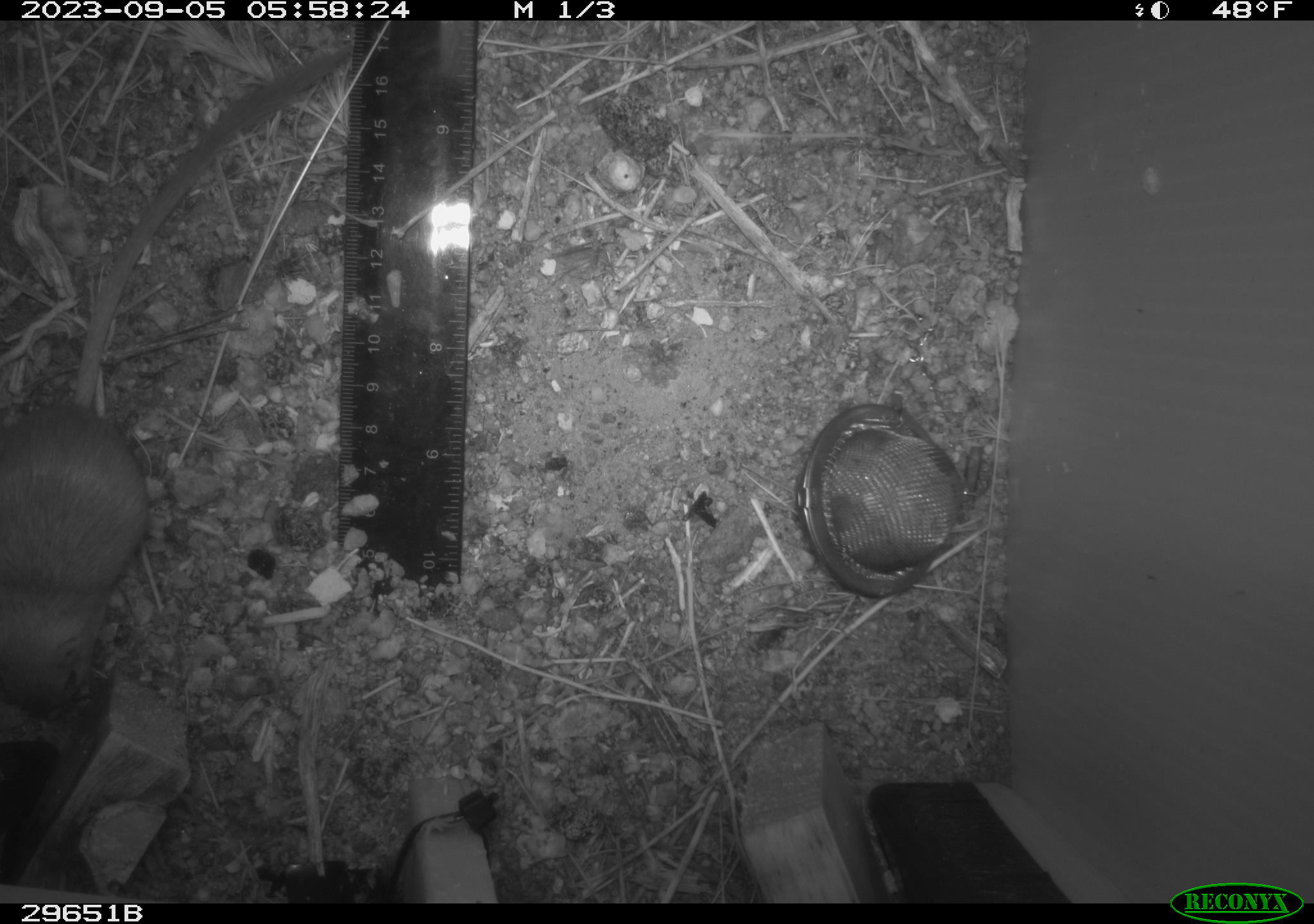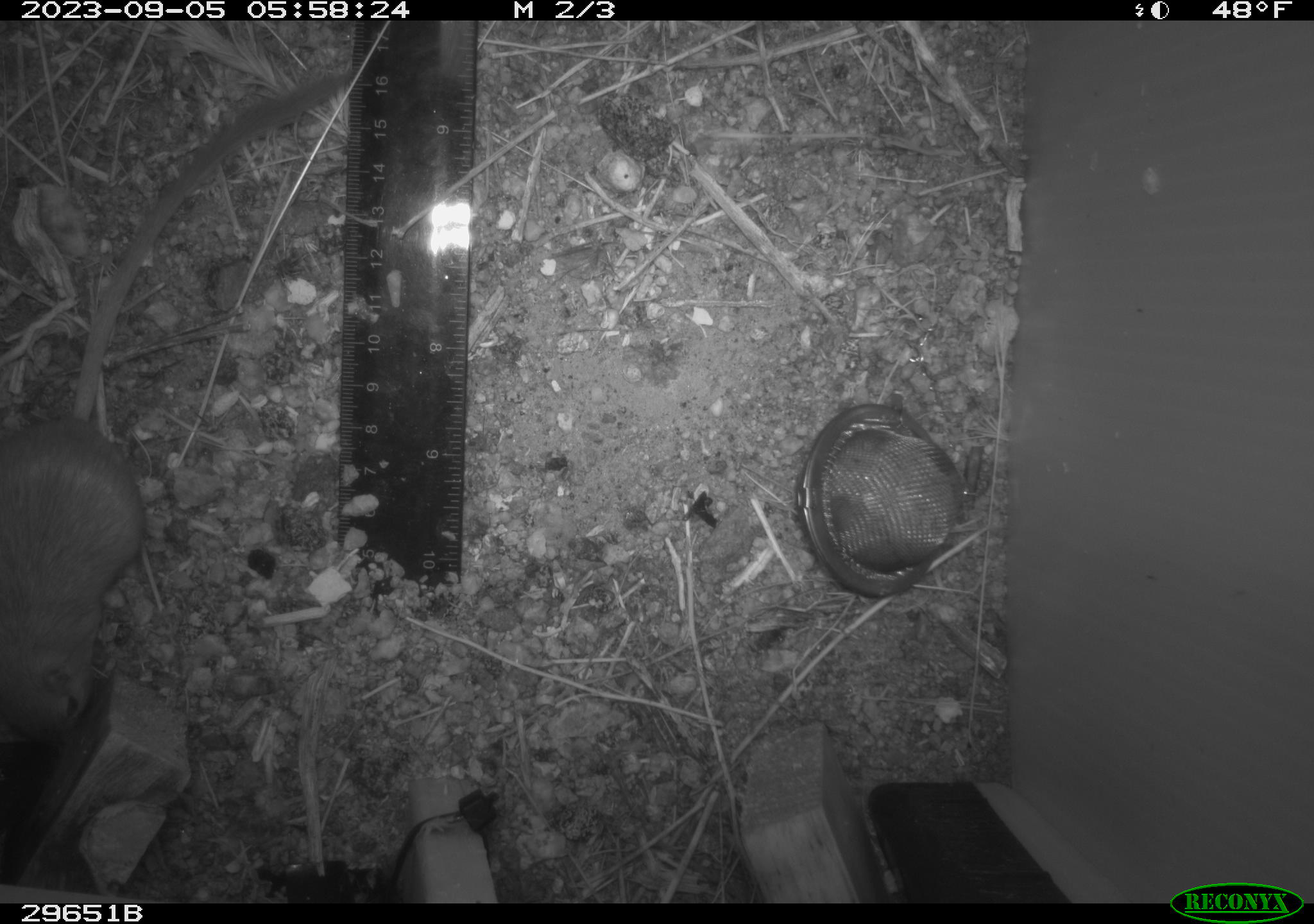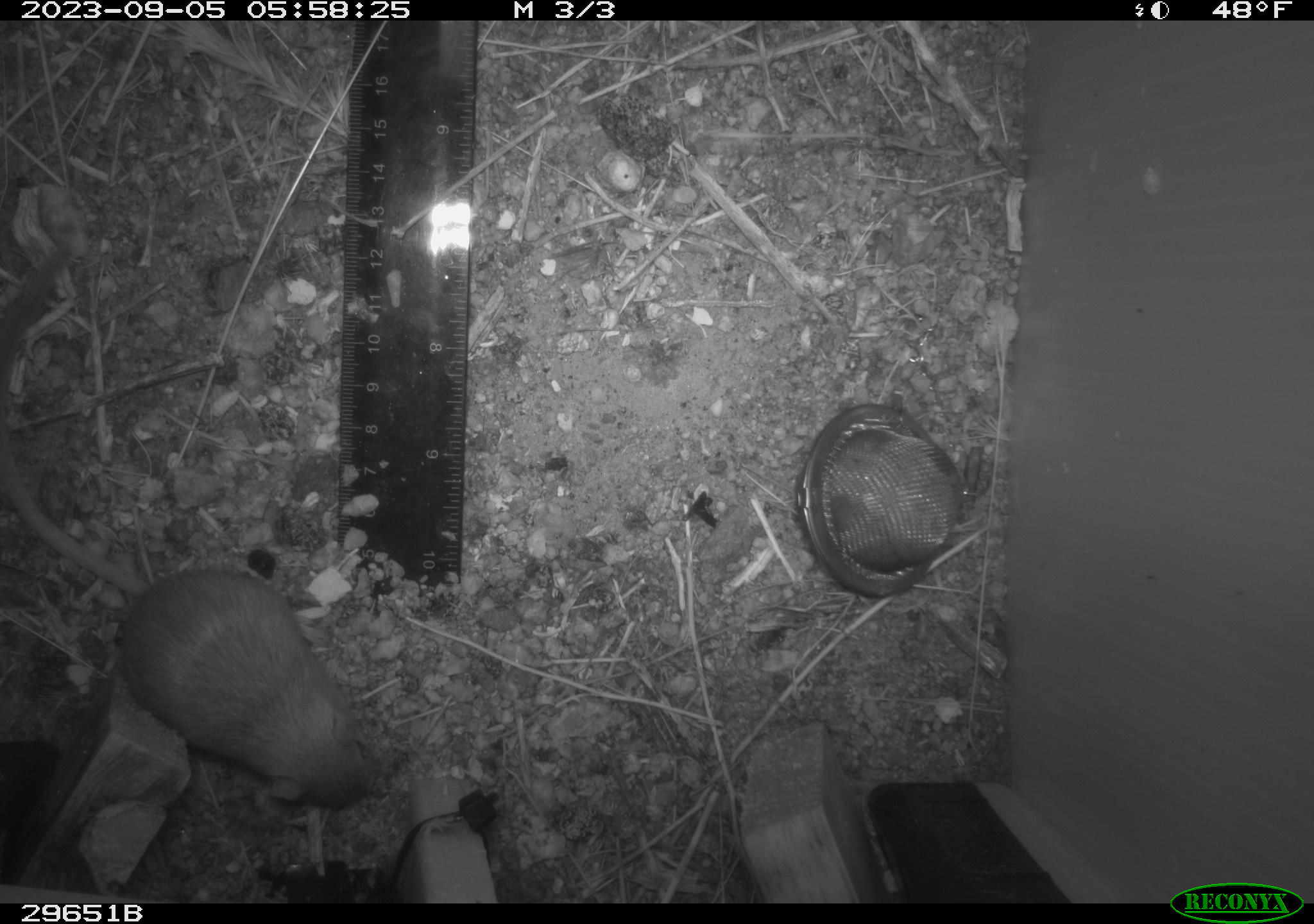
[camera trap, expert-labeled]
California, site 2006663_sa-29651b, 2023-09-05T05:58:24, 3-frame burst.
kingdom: Animalia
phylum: Chordata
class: Mammalia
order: Rodentia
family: Heteromyidae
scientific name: Heteromyidae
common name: kangaroo rats and pocket mice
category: heteromyidae family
Heteromyidae family (kangaroo rats and pocket mice) (Heteromyidae).